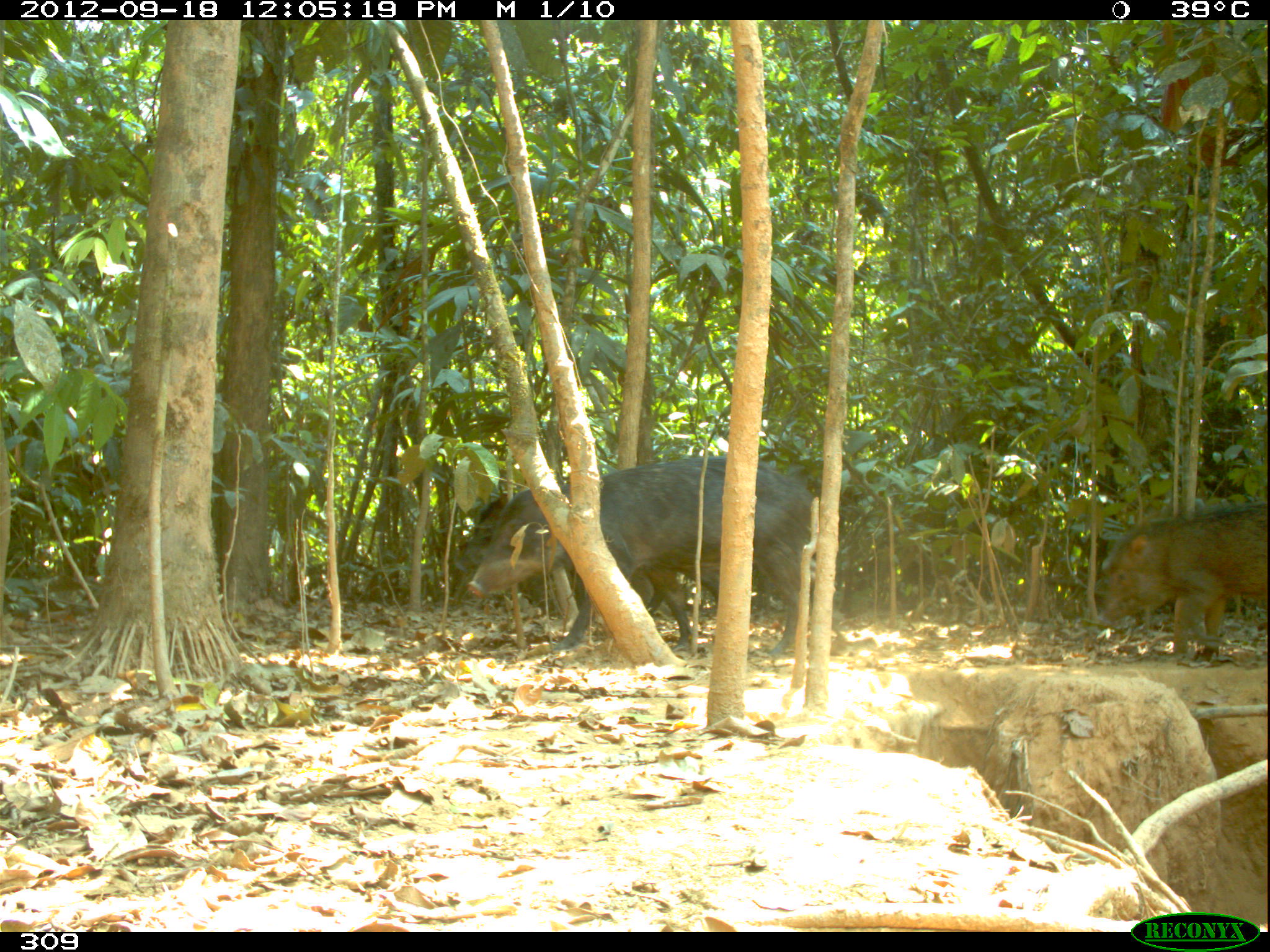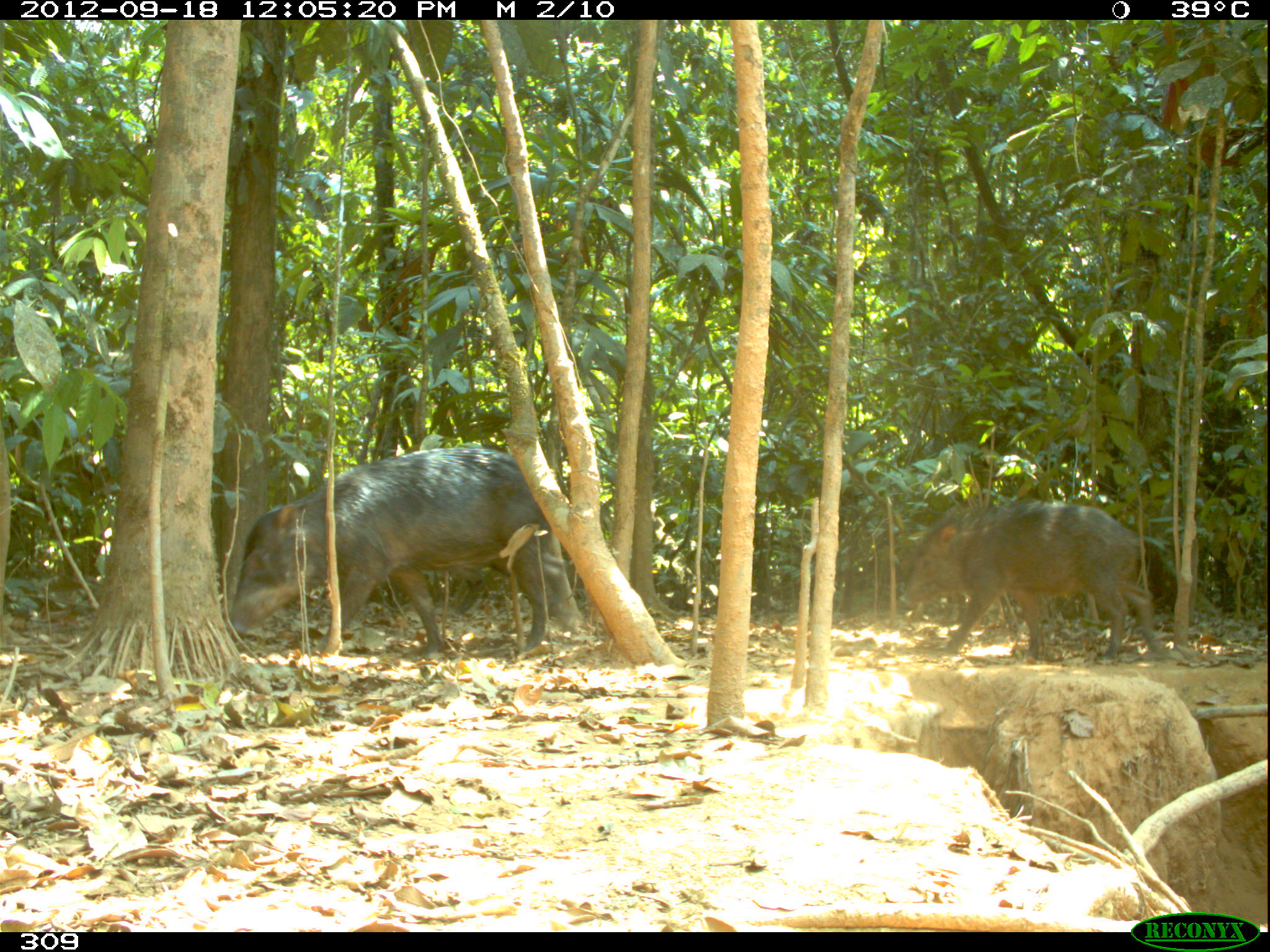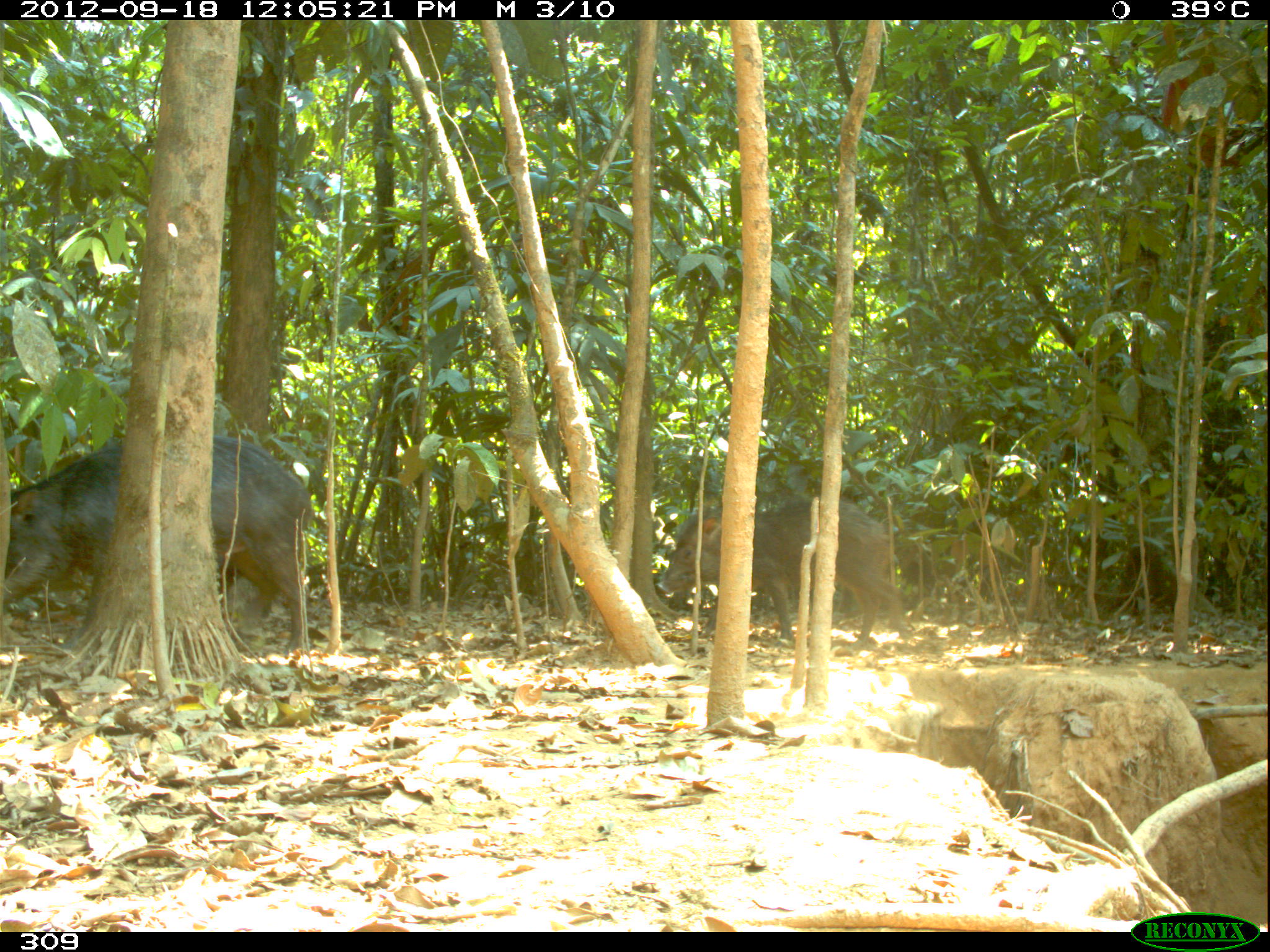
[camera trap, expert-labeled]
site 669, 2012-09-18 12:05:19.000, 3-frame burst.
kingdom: Animalia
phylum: Chordata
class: Mammalia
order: Artiodactyla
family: Tayassuidae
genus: Tayassu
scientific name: Tayassu pecari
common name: white-lipped peccary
Tayassu pecari (white-lipped peccary).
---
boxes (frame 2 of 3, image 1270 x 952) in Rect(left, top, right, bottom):
tayassu pecari: Rect(220, 444, 563, 656); Rect(896, 497, 1165, 656)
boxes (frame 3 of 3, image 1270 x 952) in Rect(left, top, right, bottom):
tayassu pecari: Rect(3, 433, 314, 660); Rect(653, 495, 910, 645)